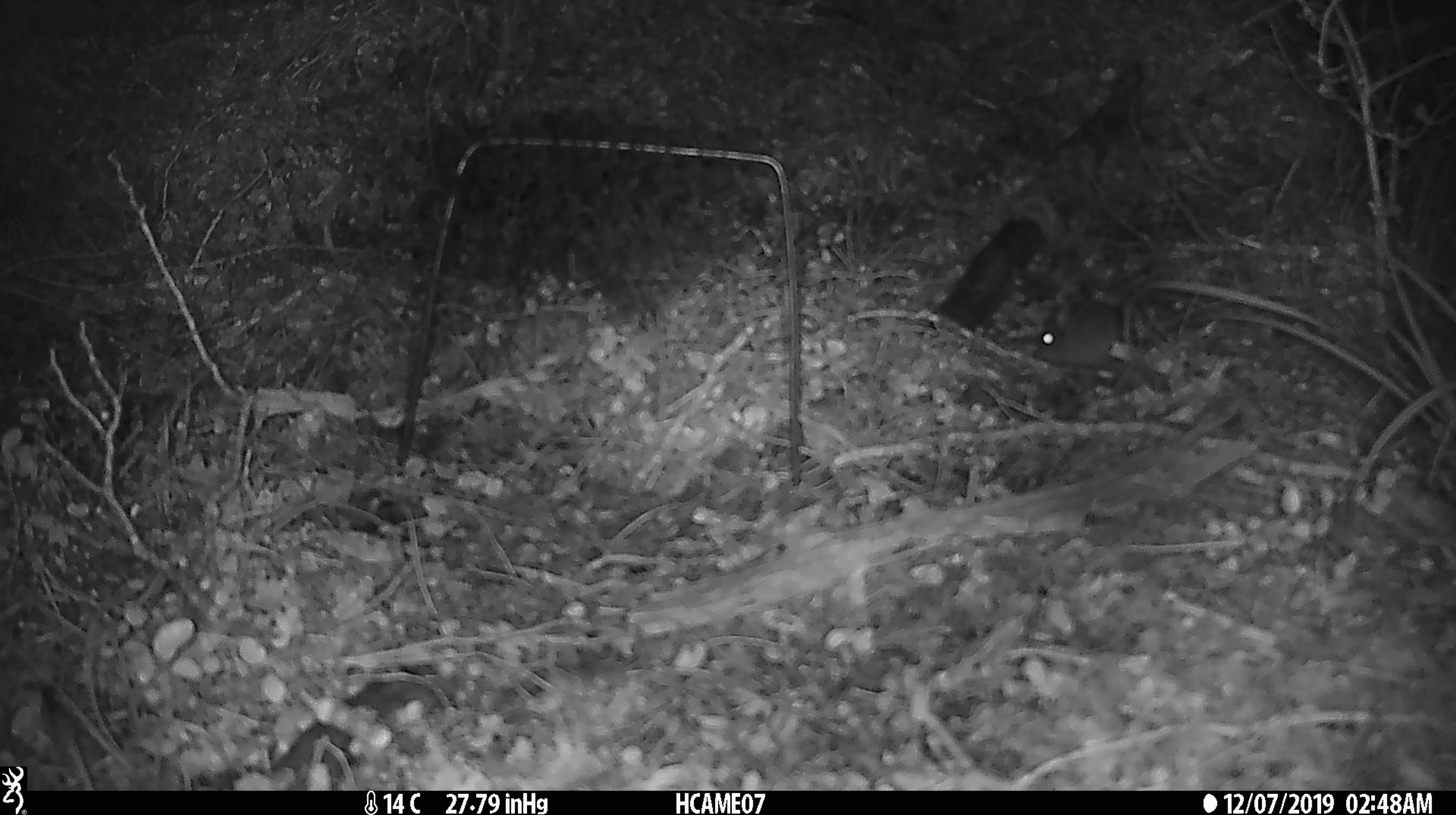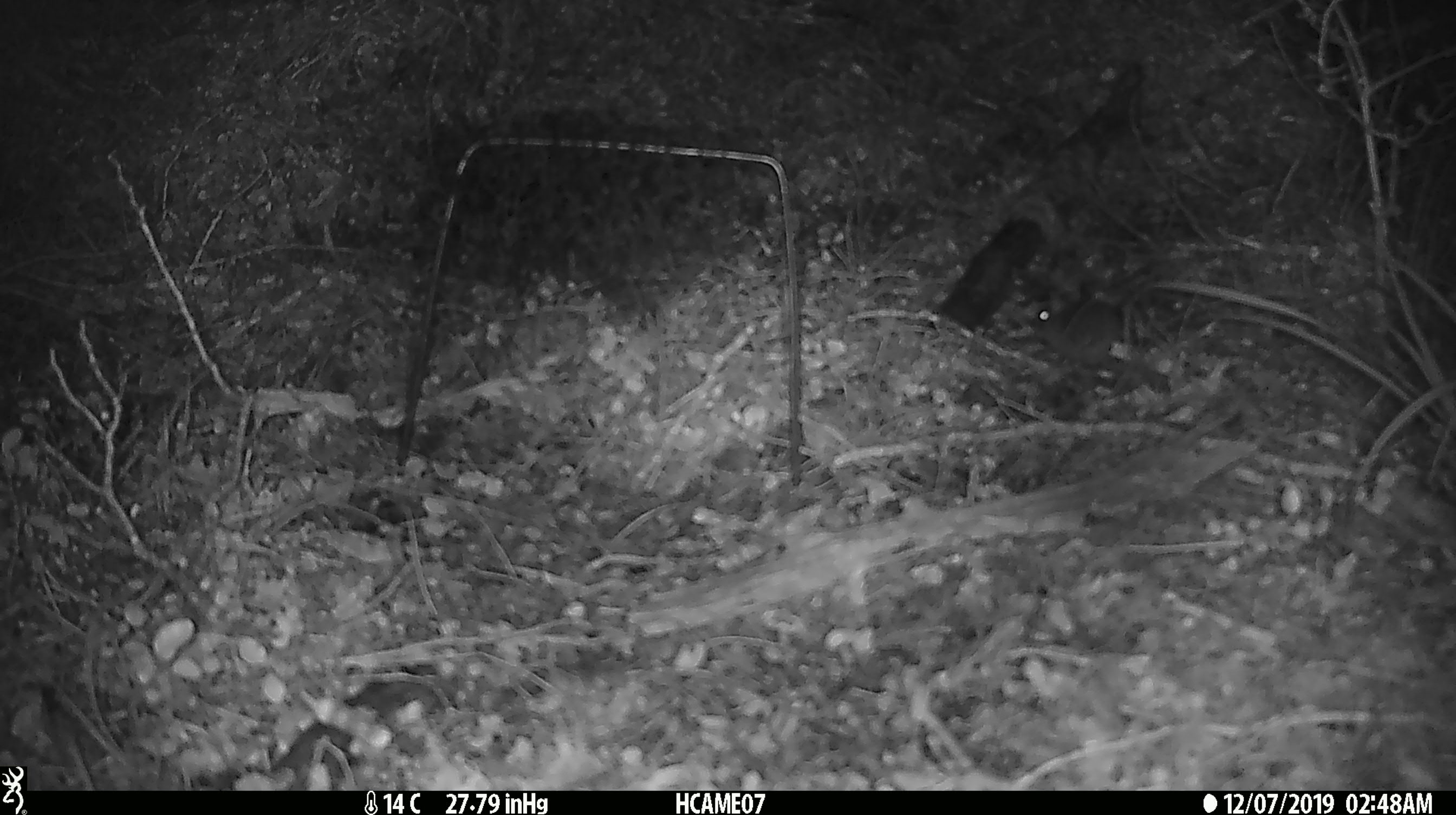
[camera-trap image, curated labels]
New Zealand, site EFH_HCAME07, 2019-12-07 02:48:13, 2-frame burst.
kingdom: Animalia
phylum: Chordata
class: Mammalia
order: Rodentia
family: Muridae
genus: Mus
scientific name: Mus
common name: mouse